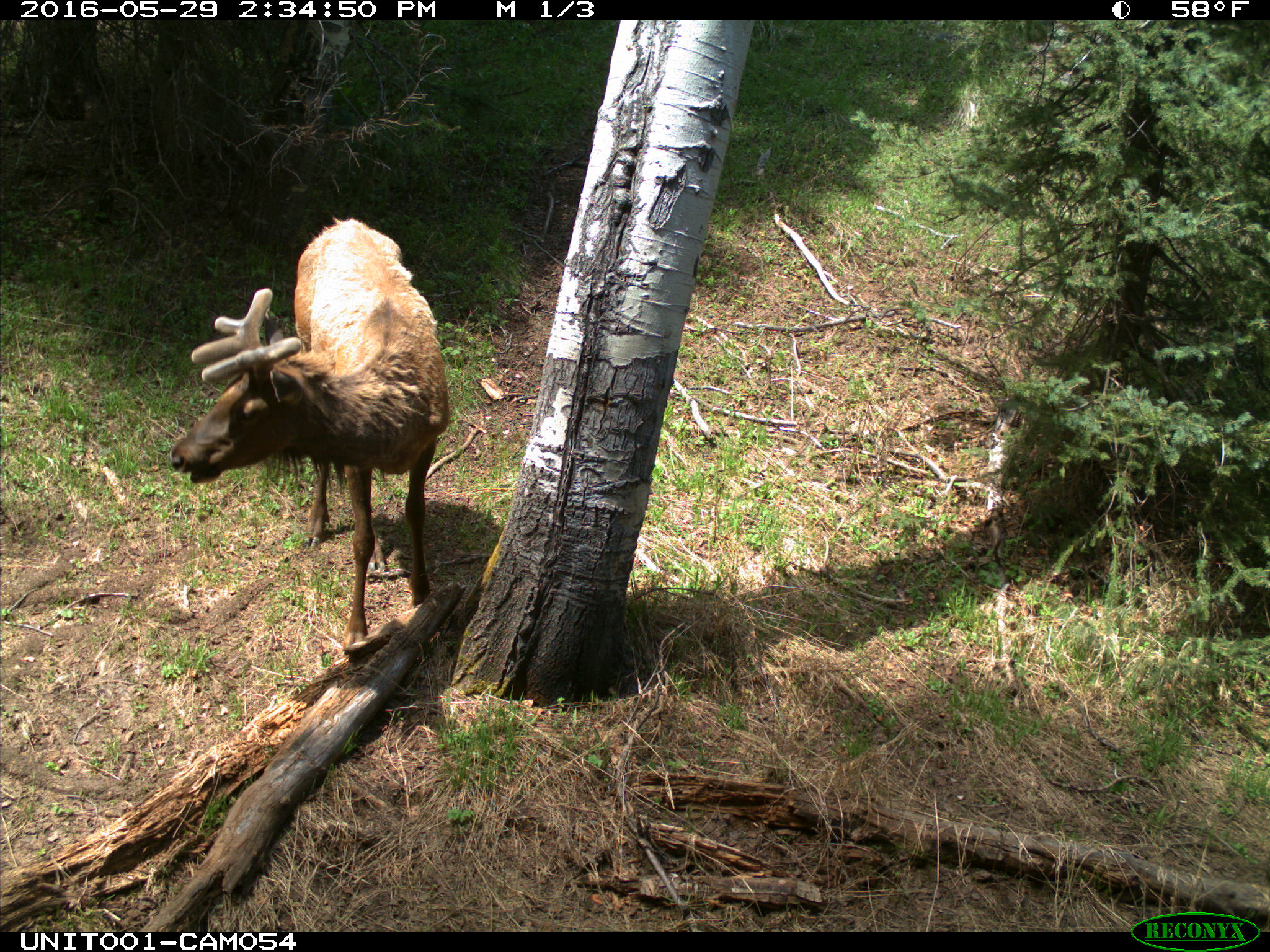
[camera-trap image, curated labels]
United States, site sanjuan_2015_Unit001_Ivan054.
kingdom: Animalia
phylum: Chordata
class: Mammalia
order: Artiodactyla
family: Cervidae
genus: Cervus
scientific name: Cervus elaphus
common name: red deer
Cervus elaphus (red deer).